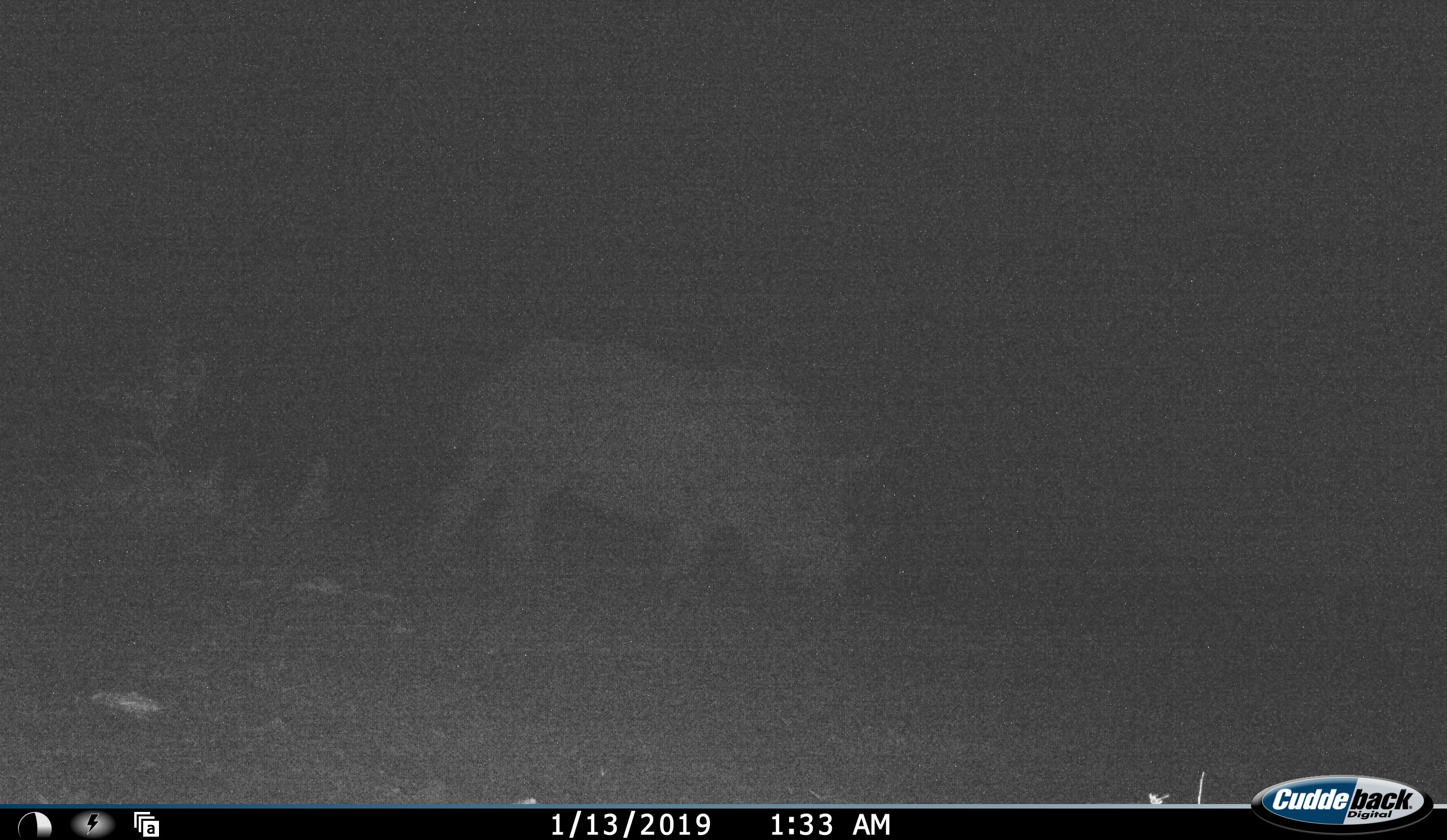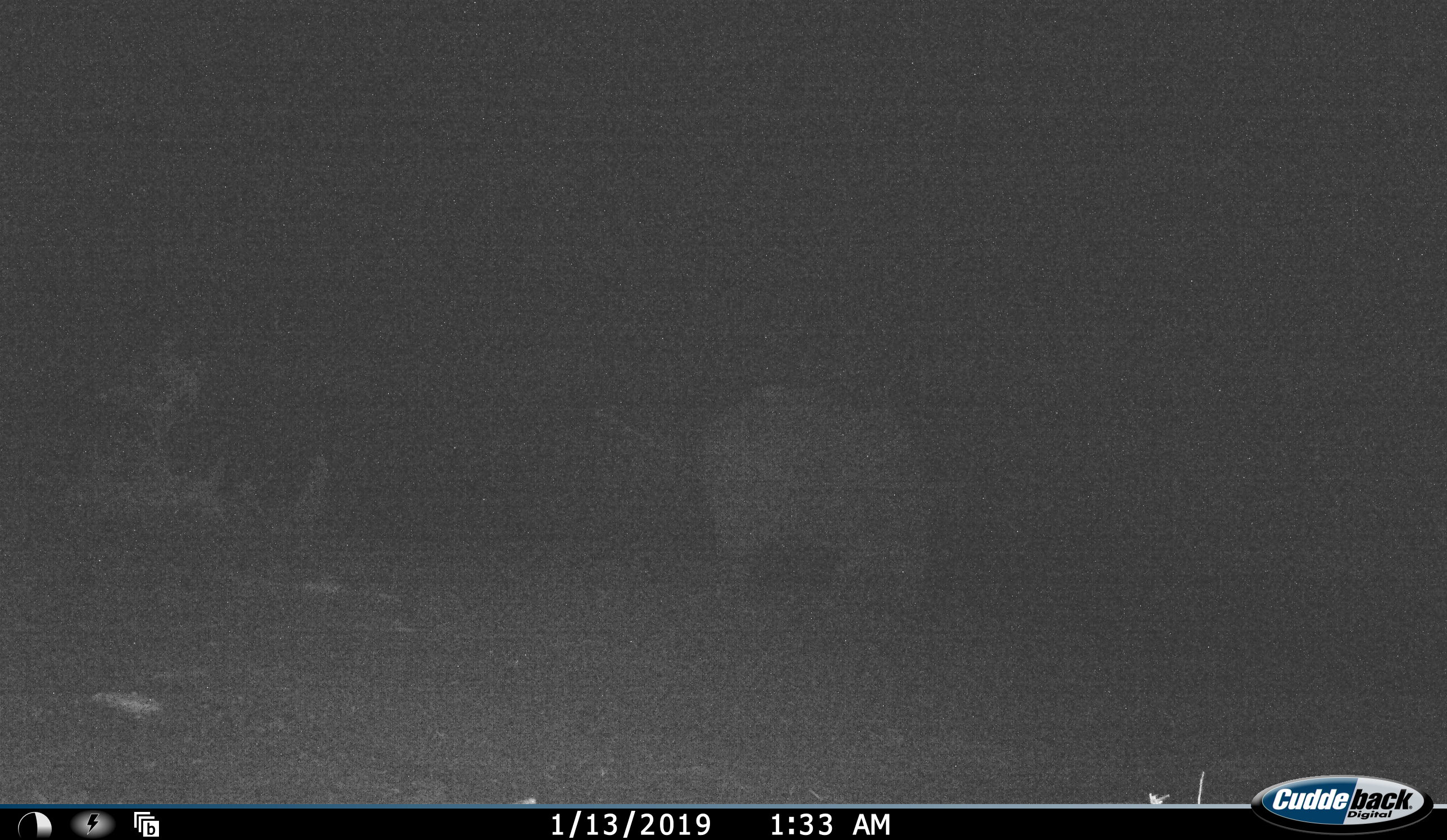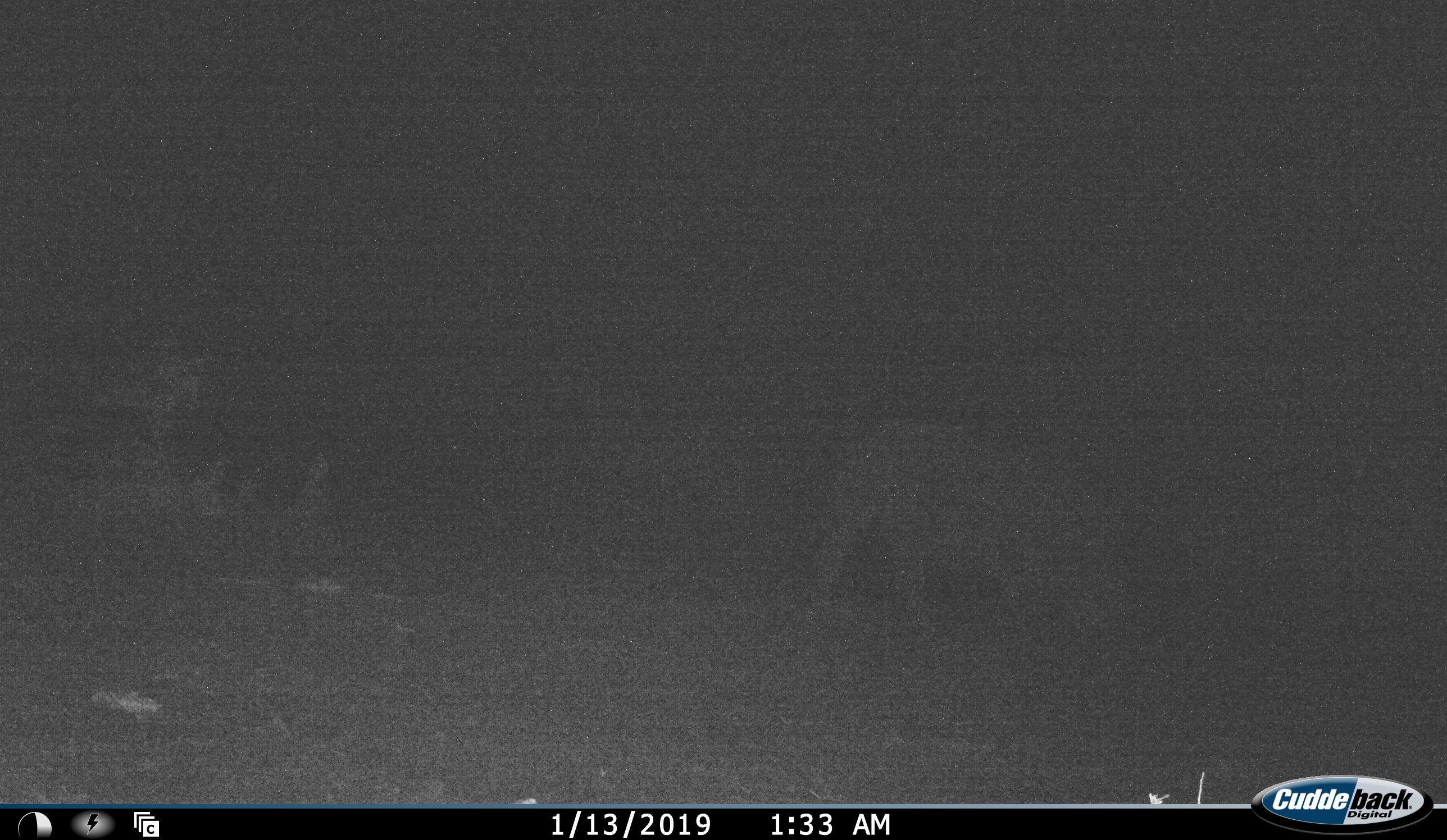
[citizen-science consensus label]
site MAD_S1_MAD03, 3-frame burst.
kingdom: Animalia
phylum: Chordata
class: Mammalia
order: Perissodactyla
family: Rhinocerotidae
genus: Ceratotherium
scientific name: Ceratotherium simum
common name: white rhinoceros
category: rhinoceroswhite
Rhinoceroswhite (white rhinoceros) (Ceratotherium simum), count 1. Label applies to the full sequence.